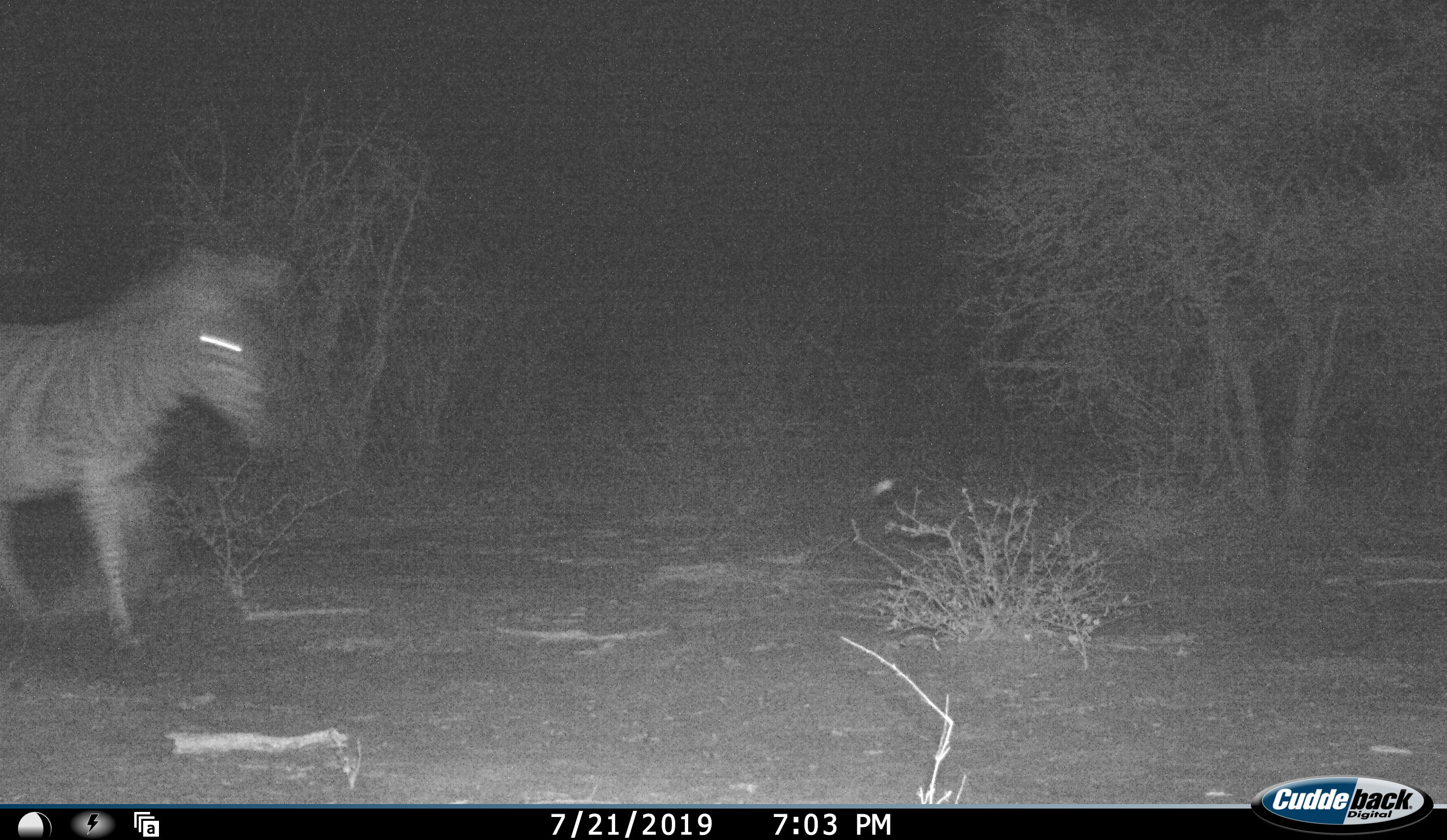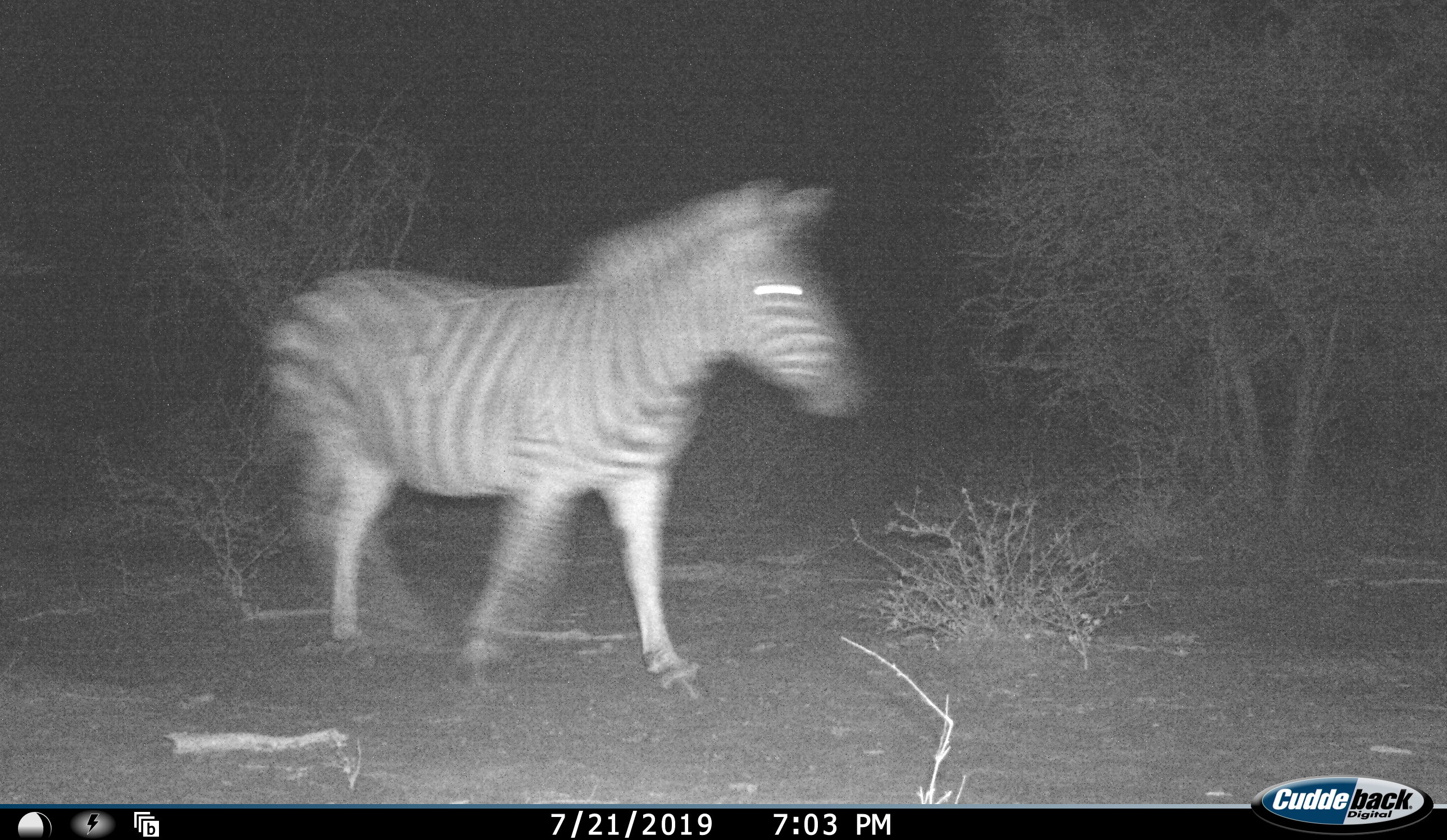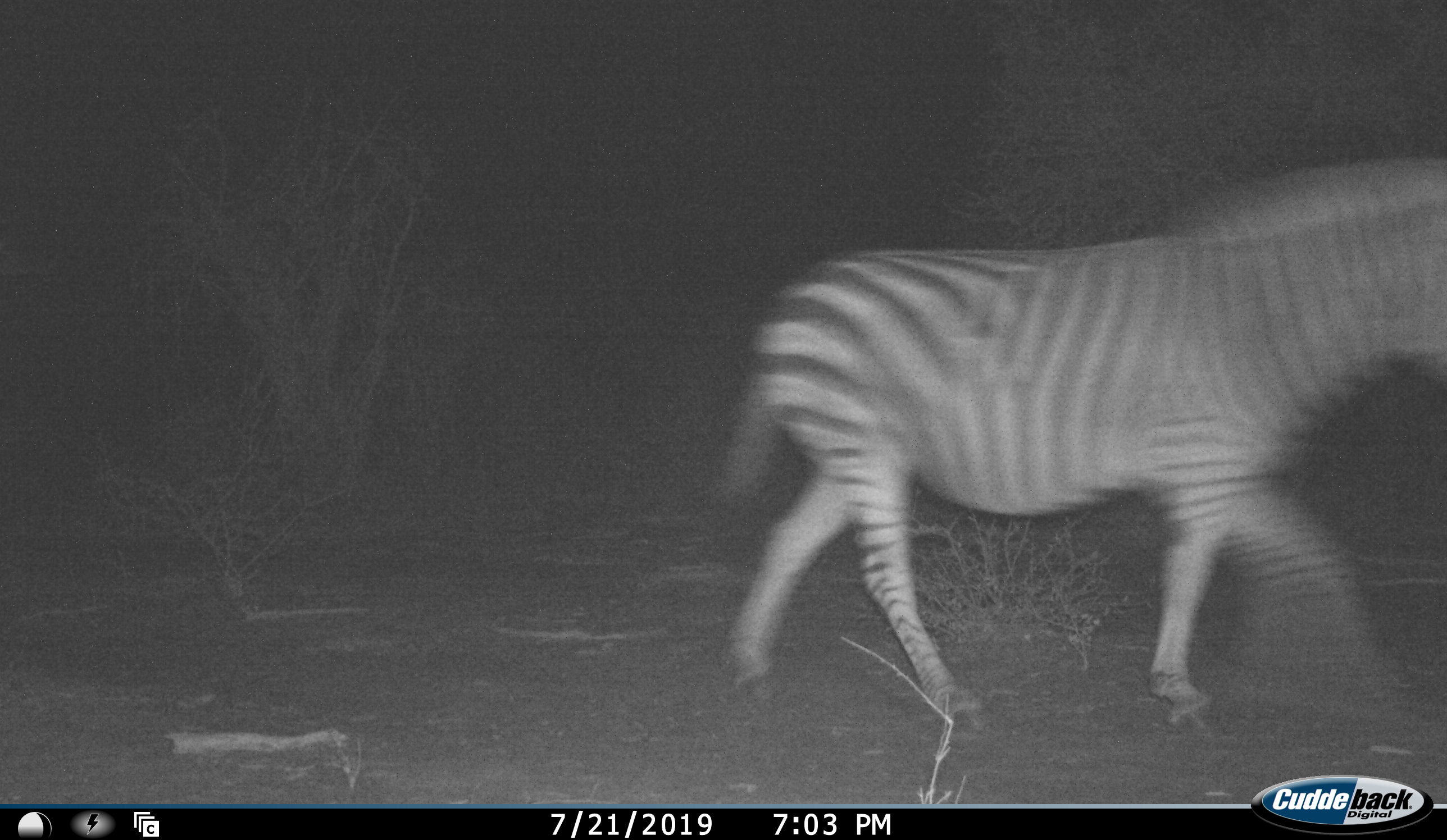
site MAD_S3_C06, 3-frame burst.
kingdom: Animalia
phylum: Chordata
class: Mammalia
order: Perissodactyla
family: Equidae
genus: Equus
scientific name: Equus quagga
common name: plains zebra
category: zebraplains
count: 1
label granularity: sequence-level